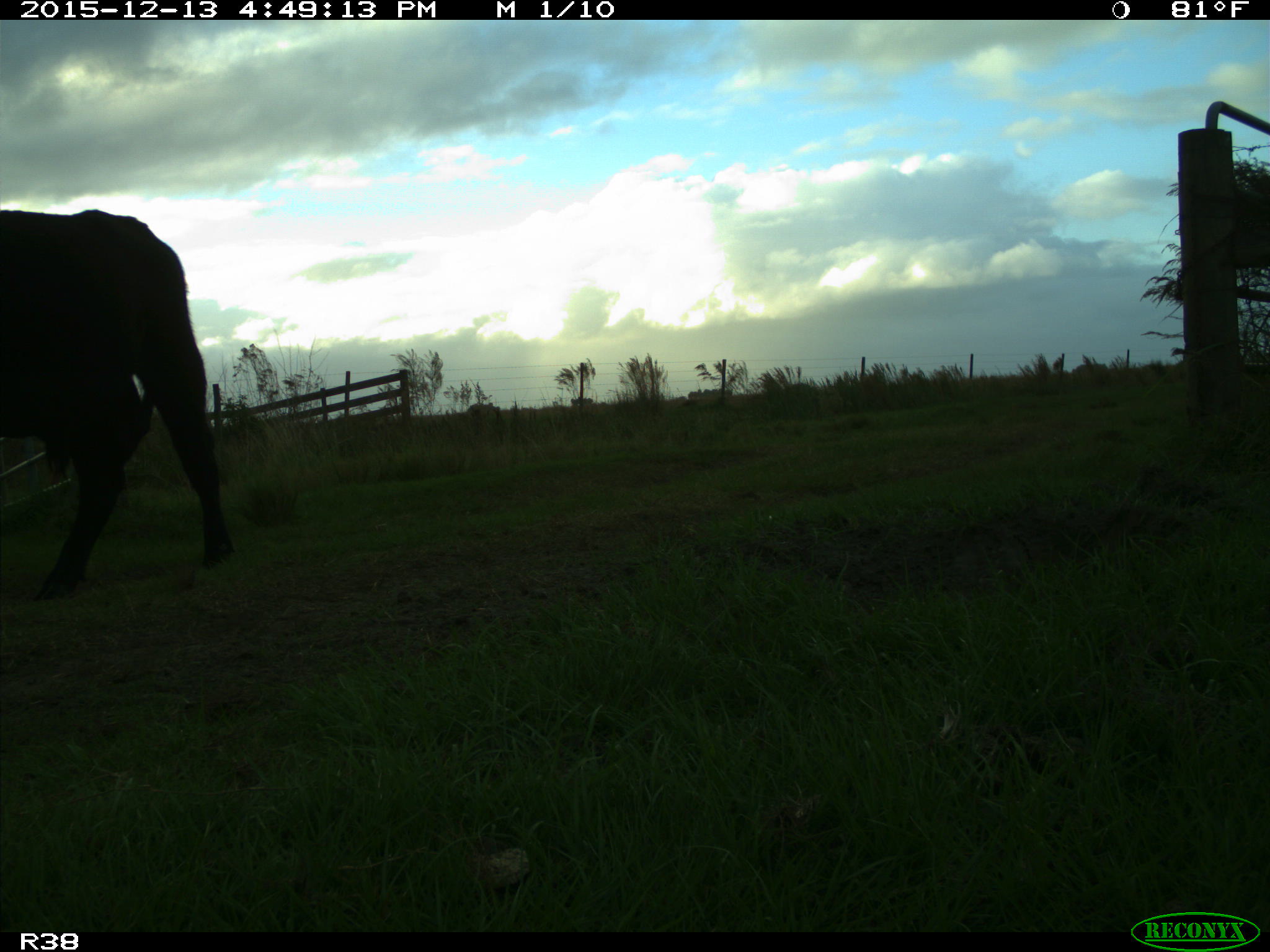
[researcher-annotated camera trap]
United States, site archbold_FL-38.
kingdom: Animalia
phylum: Chordata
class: Mammalia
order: Artiodactyla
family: Bovidae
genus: Bos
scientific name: Bos taurus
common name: domestic cow